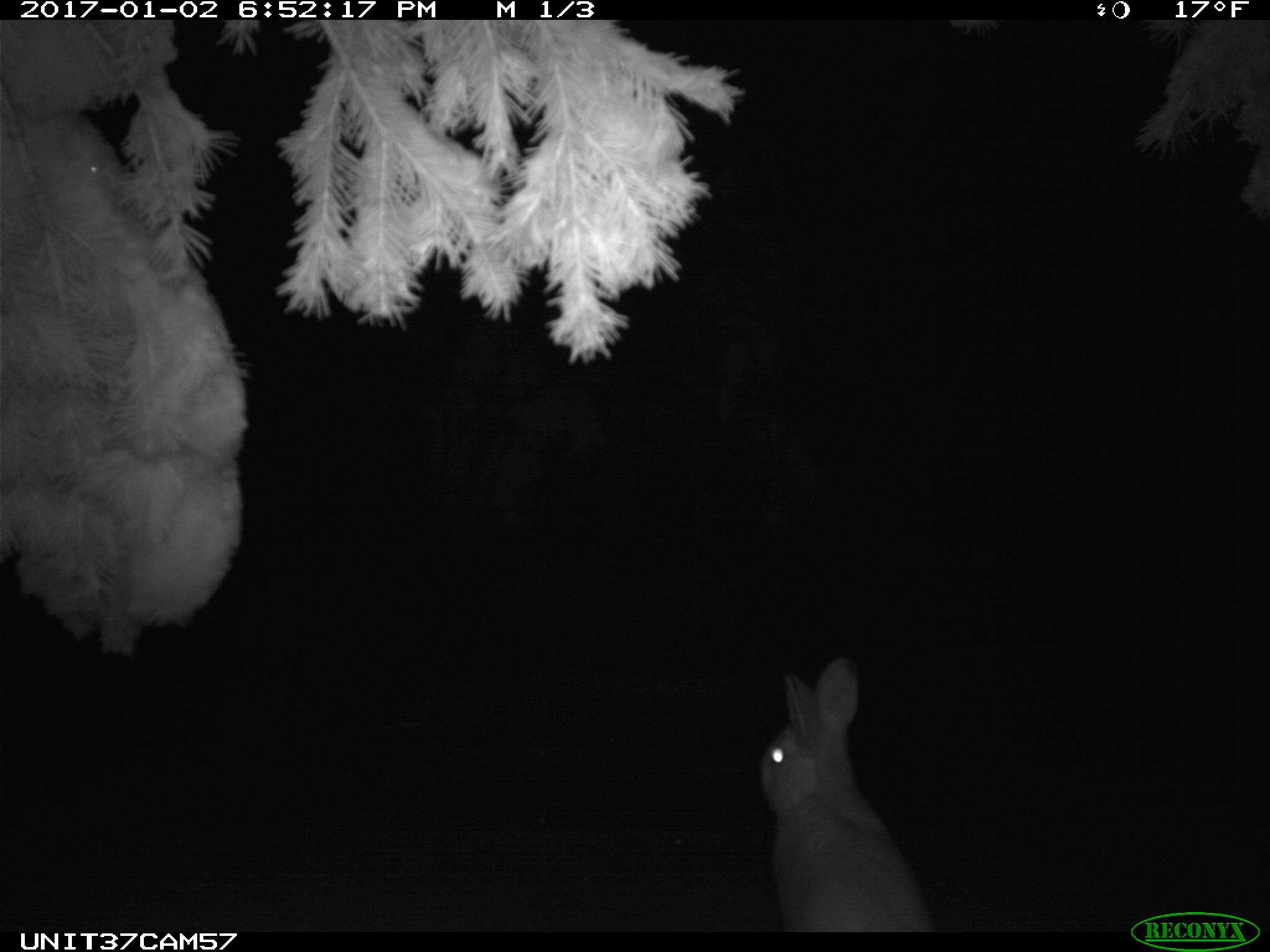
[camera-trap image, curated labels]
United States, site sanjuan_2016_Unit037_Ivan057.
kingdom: Animalia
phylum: Chordata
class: Mammalia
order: Lagomorpha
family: Leporidae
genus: Lepus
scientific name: Lepus americanus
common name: snowshoe hare